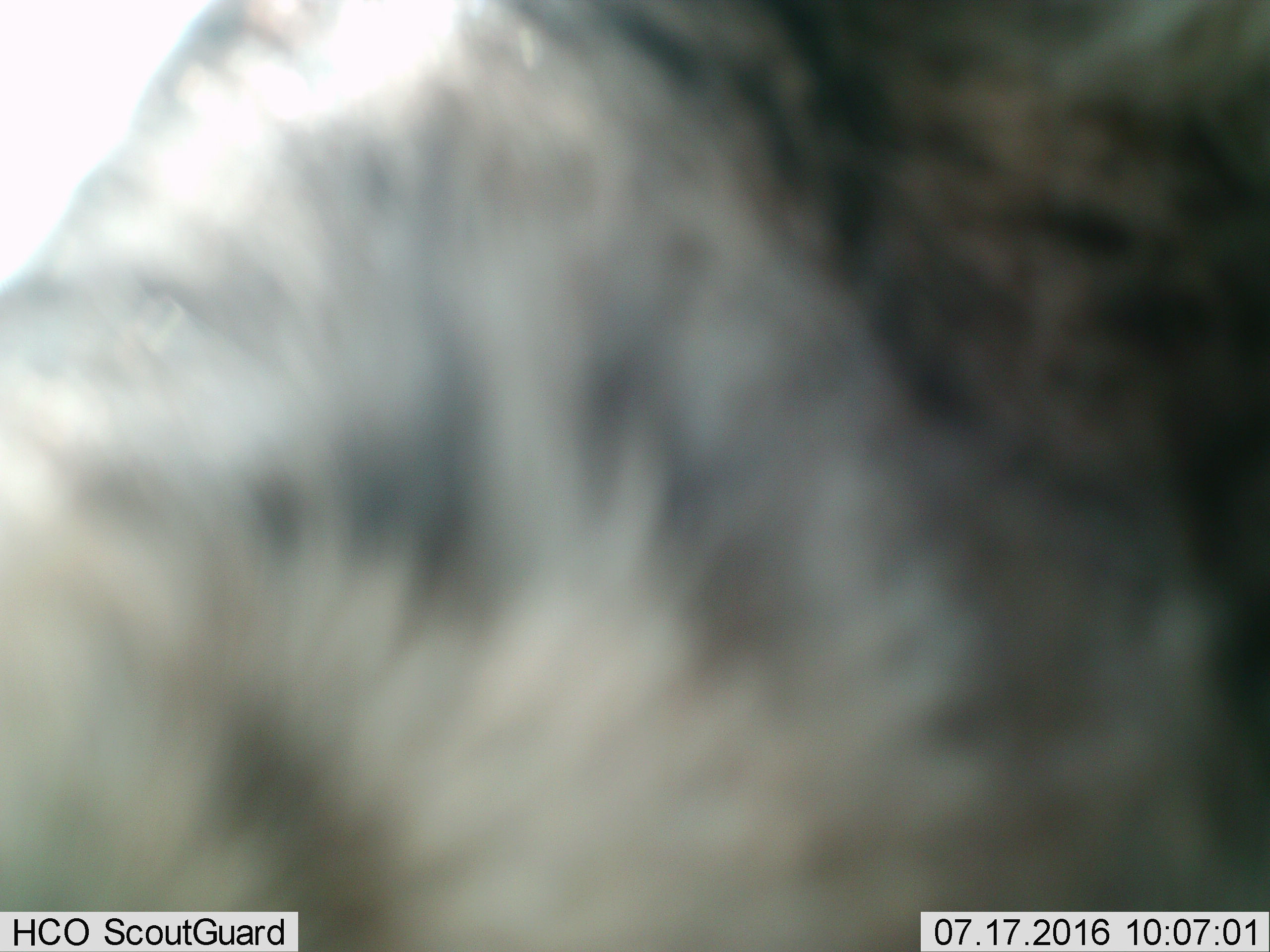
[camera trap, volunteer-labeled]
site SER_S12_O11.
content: unidentified animal